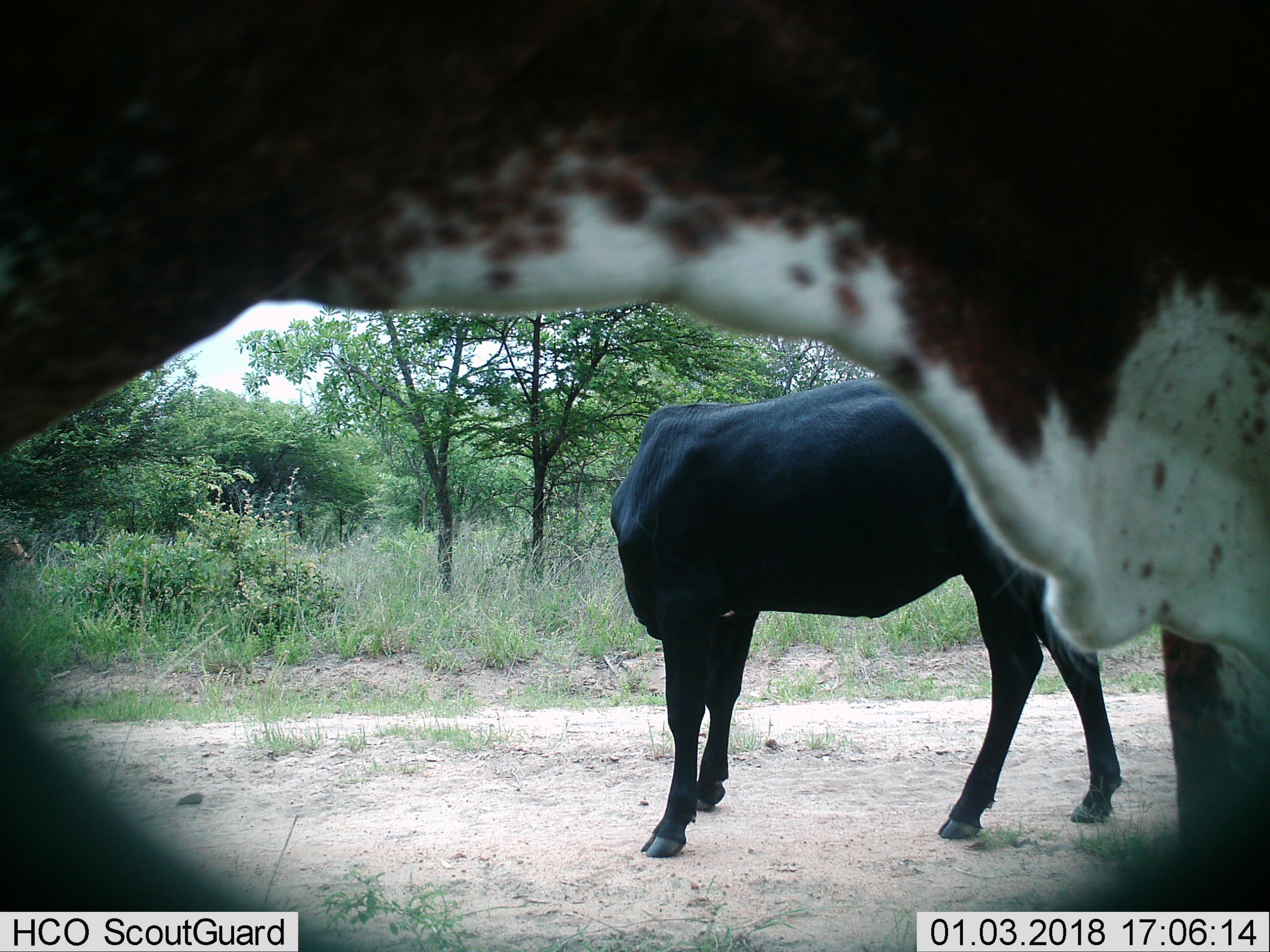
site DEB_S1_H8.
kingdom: Animalia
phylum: Chordata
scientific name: Vertebrata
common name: domestic animal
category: domesticanimal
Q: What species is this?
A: Domesticanimal (domestic animal) (Vertebrata).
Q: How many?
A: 2.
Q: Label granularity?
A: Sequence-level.